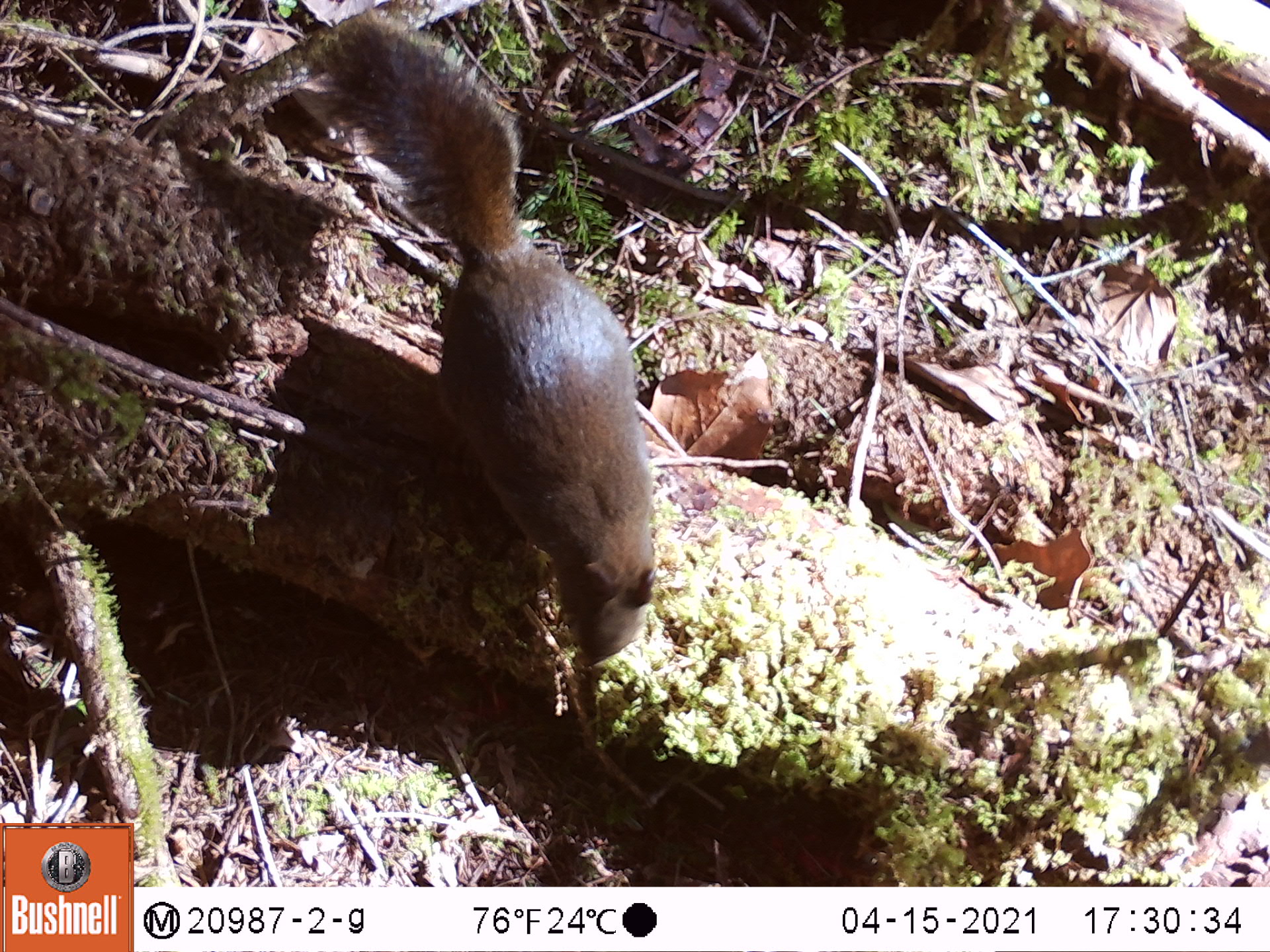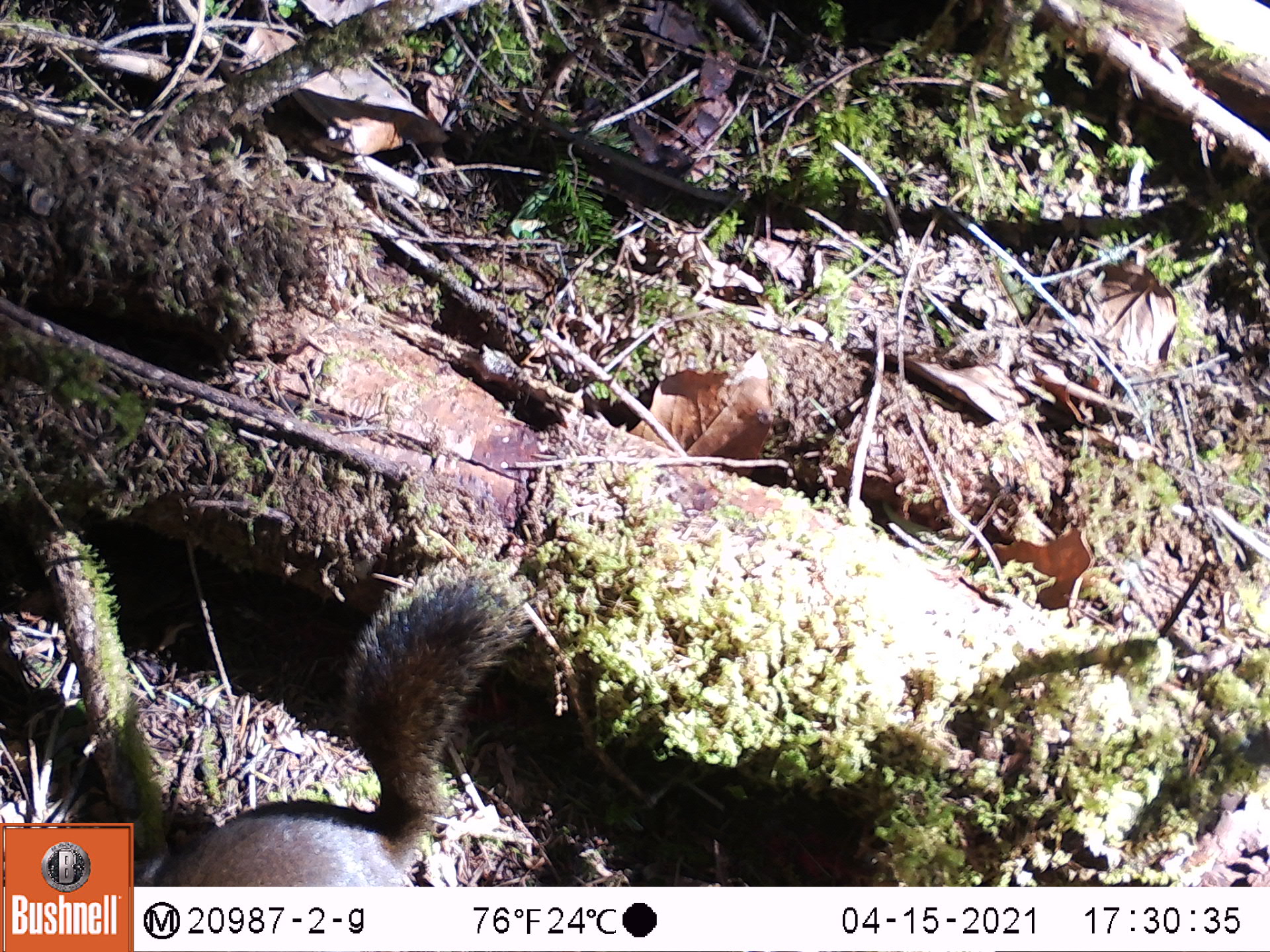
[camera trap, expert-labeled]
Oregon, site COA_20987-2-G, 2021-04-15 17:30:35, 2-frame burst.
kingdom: Animalia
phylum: Chordata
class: Mammalia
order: Rodentia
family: Sciuridae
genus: Tamiasciurus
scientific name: Tamiasciurus douglasii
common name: douglas squirrel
Douglas squirrel (Tamiasciurus douglasii).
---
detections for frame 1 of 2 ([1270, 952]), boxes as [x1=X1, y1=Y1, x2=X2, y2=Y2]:
douglas squirrel: [x1=307, y1=13, x2=661, y2=674]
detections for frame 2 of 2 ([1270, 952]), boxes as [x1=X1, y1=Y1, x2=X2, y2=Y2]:
douglas squirrel: [x1=177, y1=552, x2=535, y2=883]